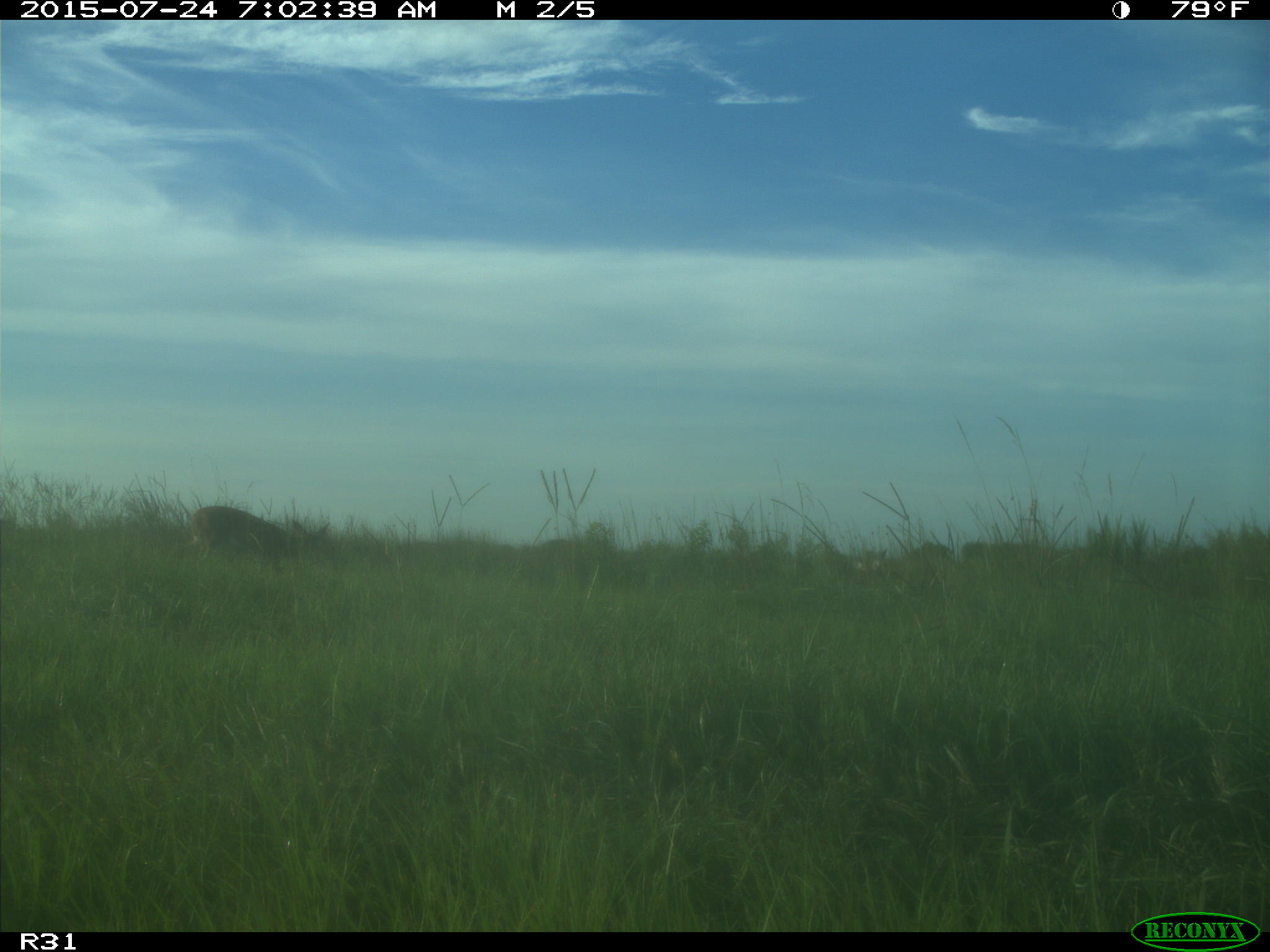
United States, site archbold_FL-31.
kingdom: Animalia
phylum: Chordata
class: Mammalia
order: Artiodactyla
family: Cervidae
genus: Odocoileus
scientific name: Odocoileus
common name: deer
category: unidentified deer